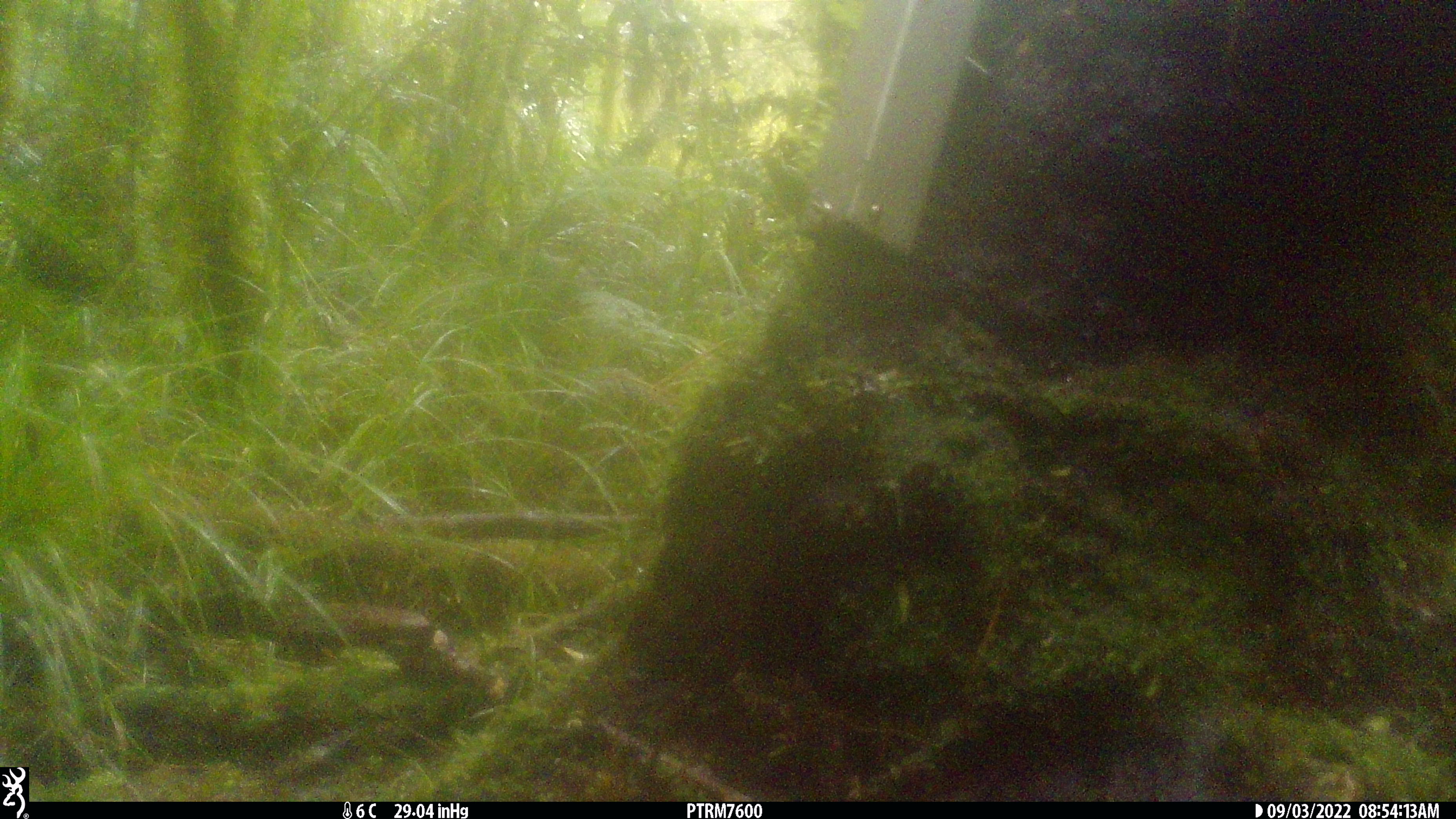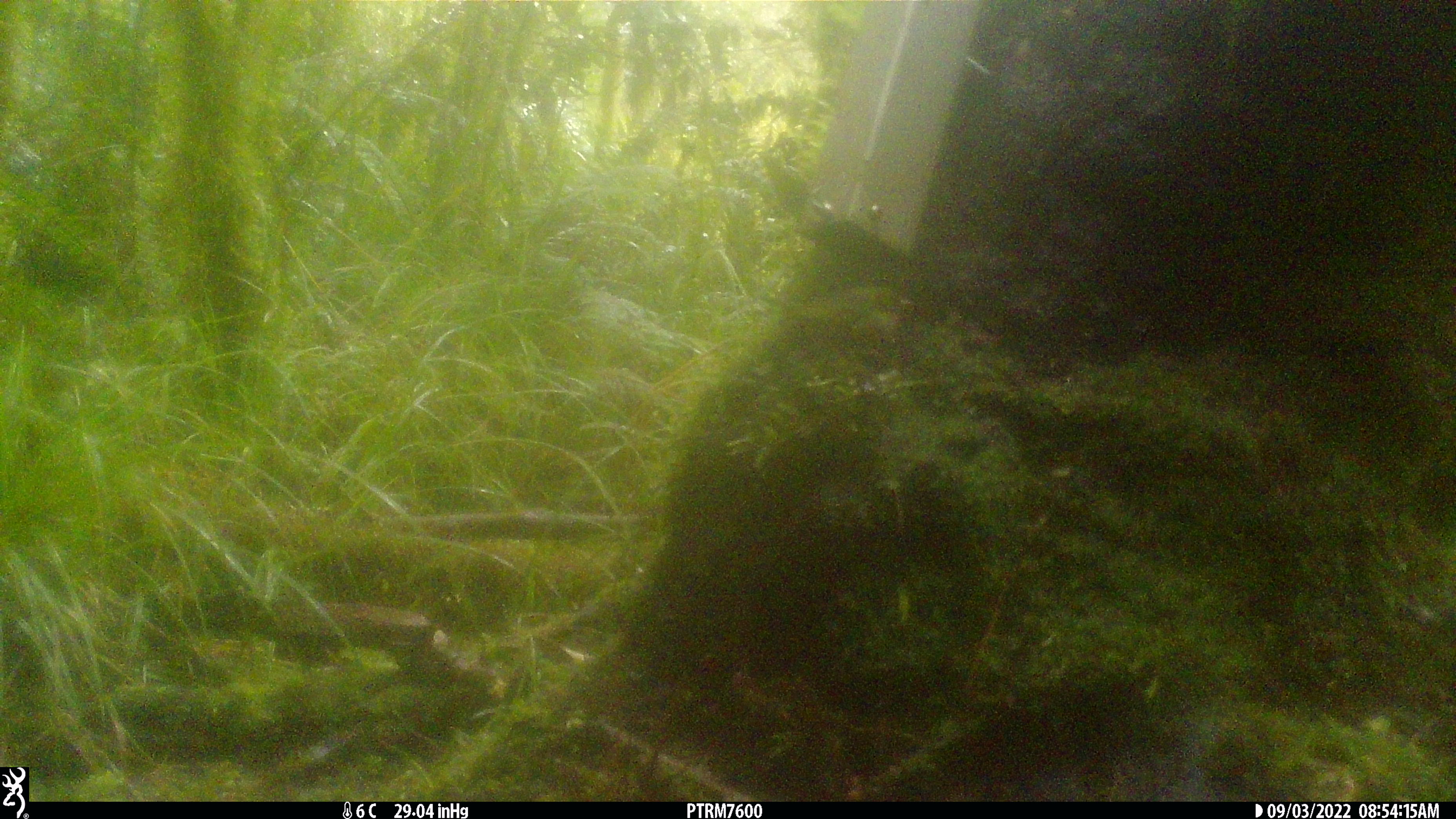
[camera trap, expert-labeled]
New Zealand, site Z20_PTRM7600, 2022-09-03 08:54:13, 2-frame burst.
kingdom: Animalia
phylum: Chordata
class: Aves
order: Passeriformes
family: Zosteropidae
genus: Zosterops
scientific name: Zosterops lateralis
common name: silvereye